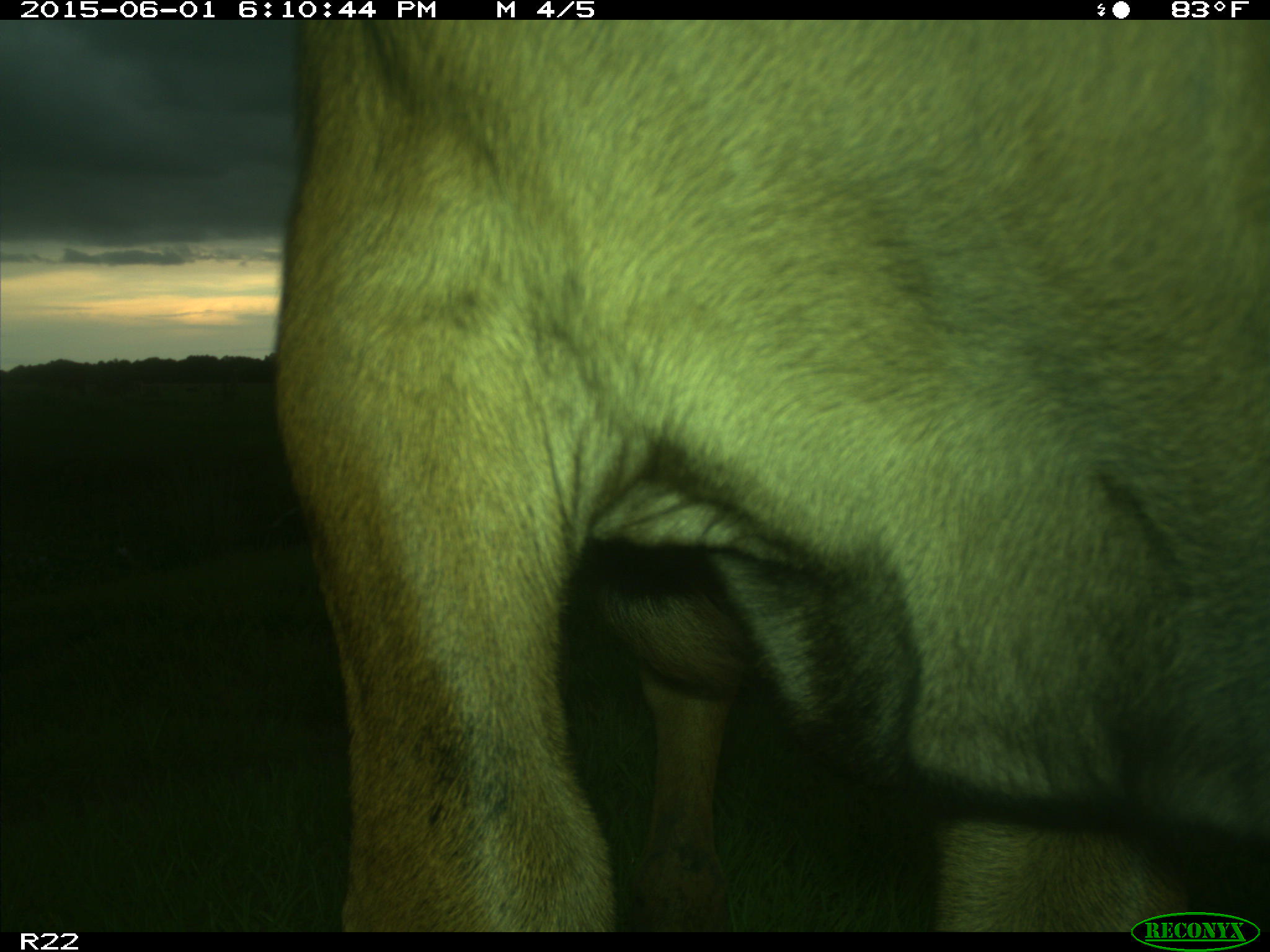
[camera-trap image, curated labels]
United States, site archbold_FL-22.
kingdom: Animalia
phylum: Chordata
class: Mammalia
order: Artiodactyla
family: Bovidae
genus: Bos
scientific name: Bos taurus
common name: domestic cow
Bos taurus (domestic cow).